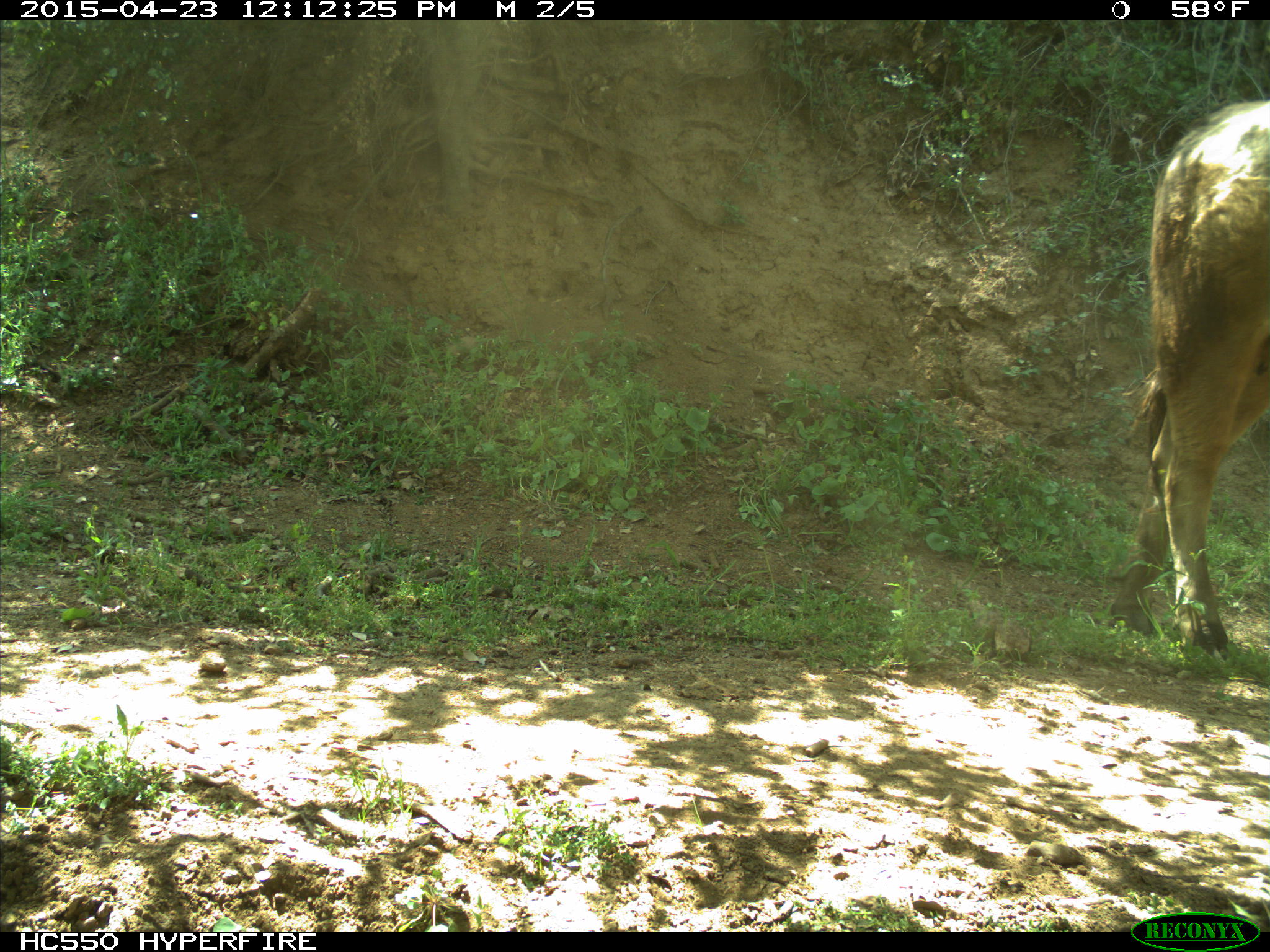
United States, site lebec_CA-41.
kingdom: Animalia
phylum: Chordata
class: Mammalia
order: Artiodactyla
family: Bovidae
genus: Bos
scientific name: Bos taurus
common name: domestic cow